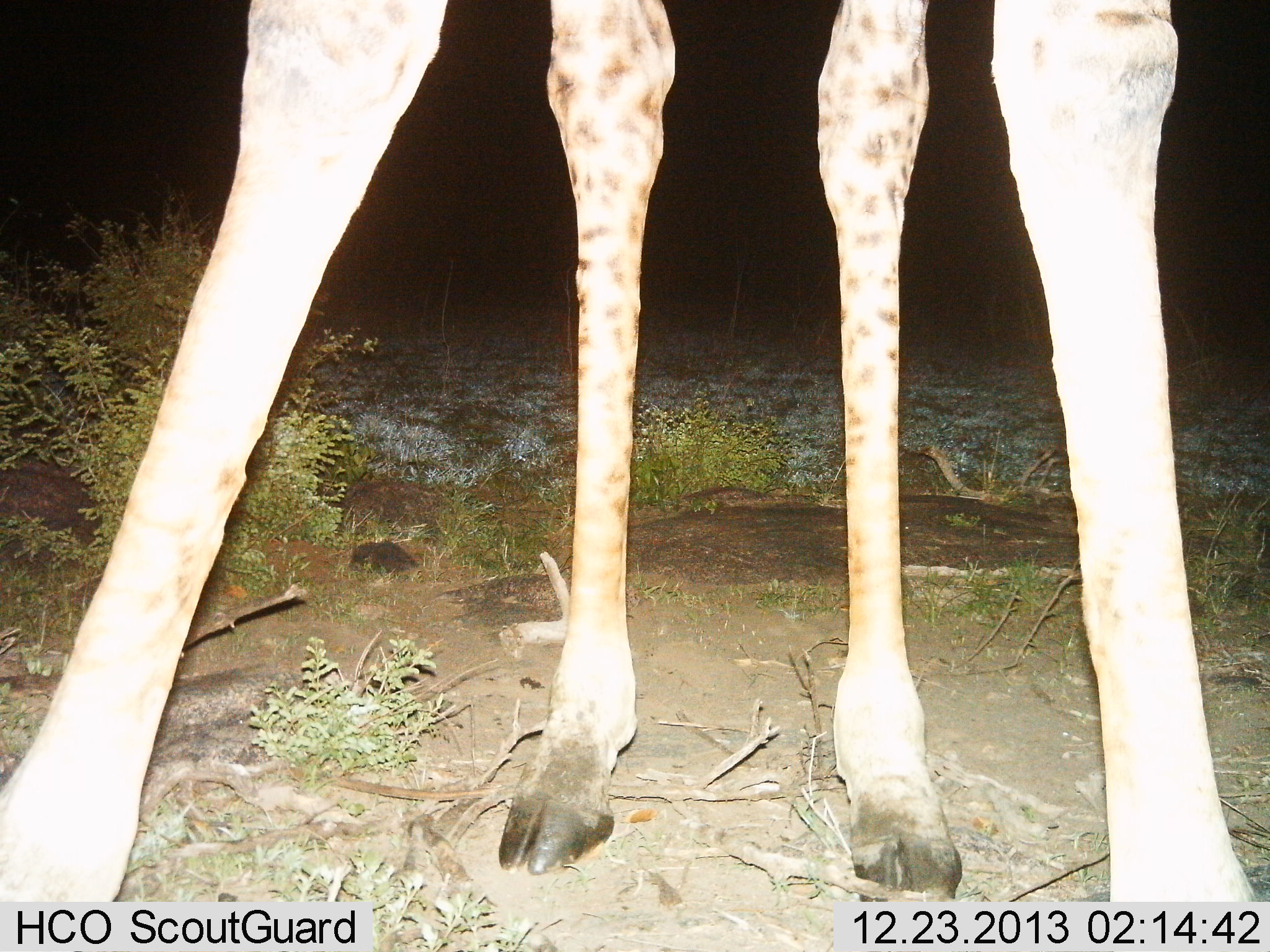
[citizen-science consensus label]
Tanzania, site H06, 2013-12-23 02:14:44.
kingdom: Animalia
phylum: Chordata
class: Mammalia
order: Artiodactyla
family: Giraffidae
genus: Giraffa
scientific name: Giraffa camelopardalis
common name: giraffe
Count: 1.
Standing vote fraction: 100%.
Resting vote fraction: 0%.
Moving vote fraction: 0%.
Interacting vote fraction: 0%.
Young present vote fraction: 0%.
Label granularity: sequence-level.